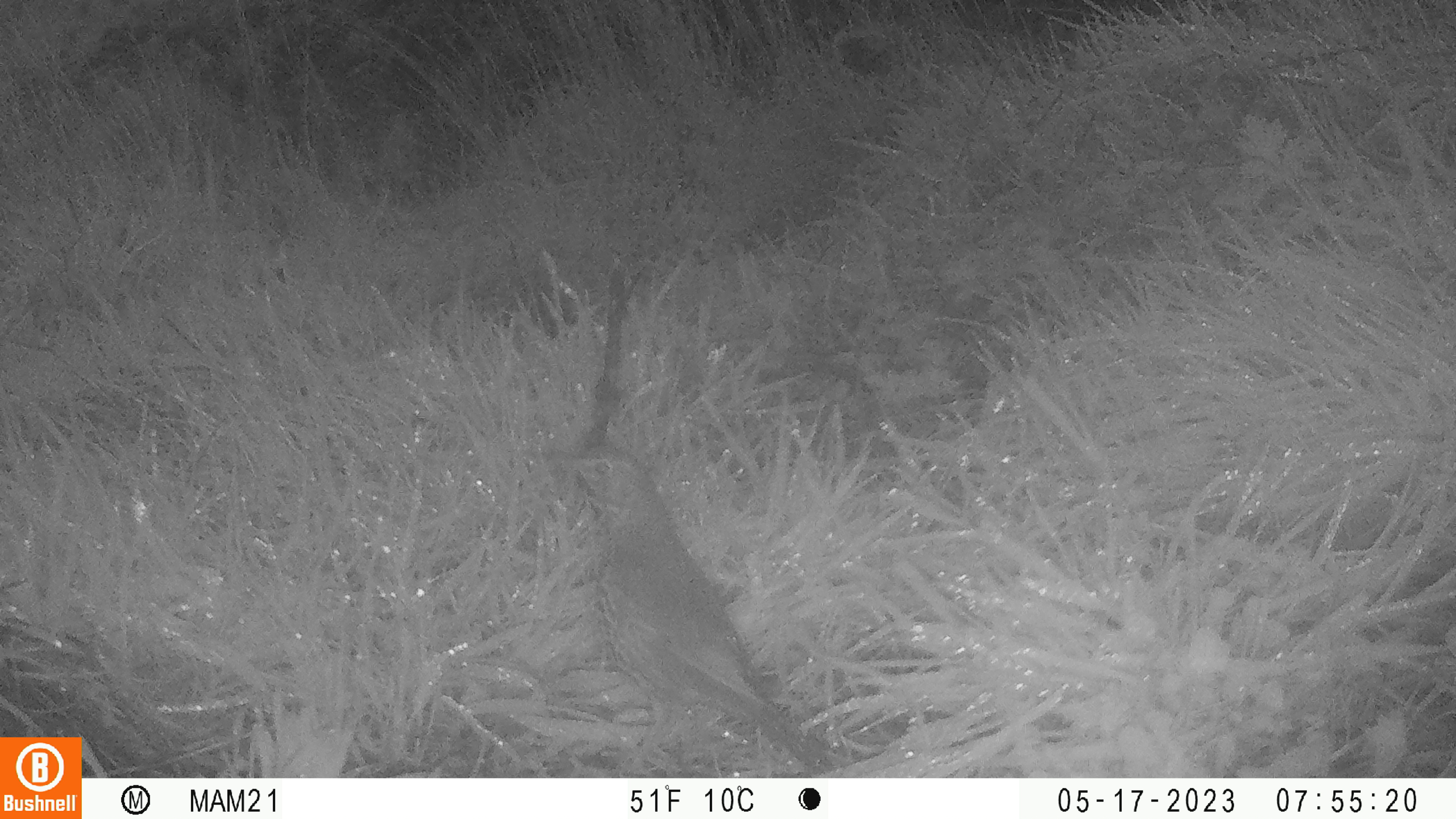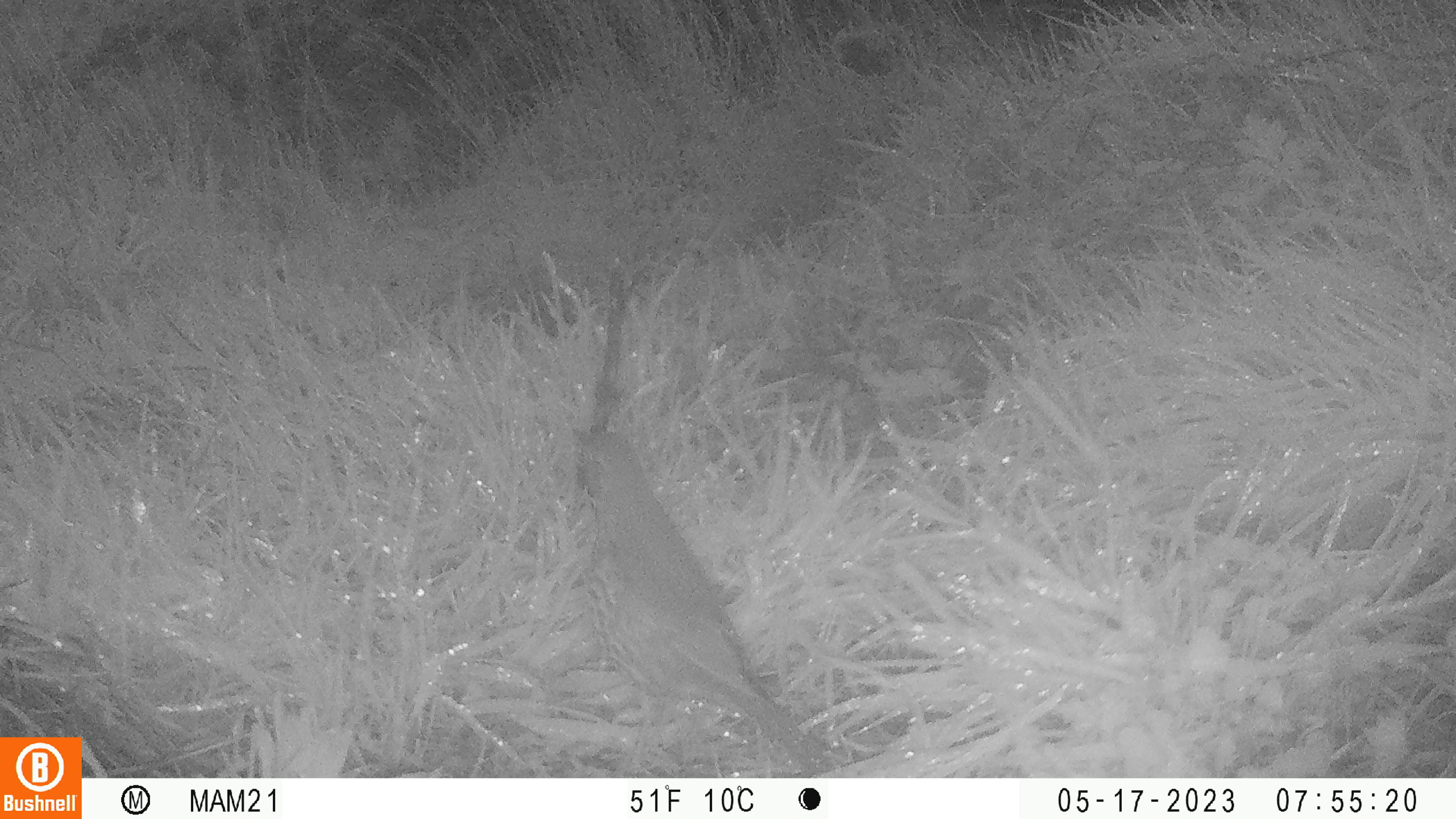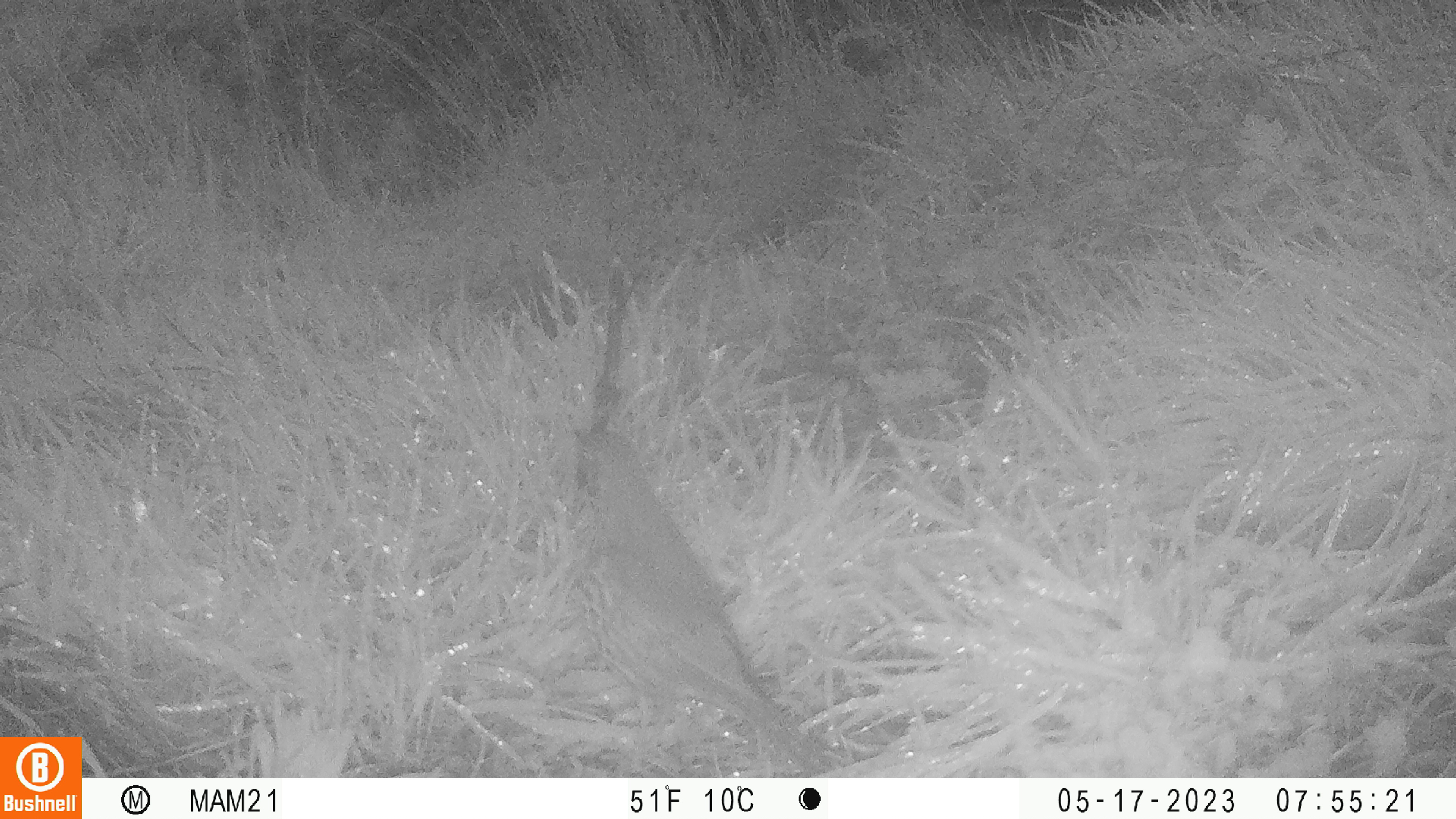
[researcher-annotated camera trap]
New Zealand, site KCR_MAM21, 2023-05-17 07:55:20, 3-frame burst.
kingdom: Animalia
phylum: Chordata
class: Aves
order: Passeriformes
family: Turdidae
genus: Turdus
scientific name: Turdus philomelos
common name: song thrush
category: thrush